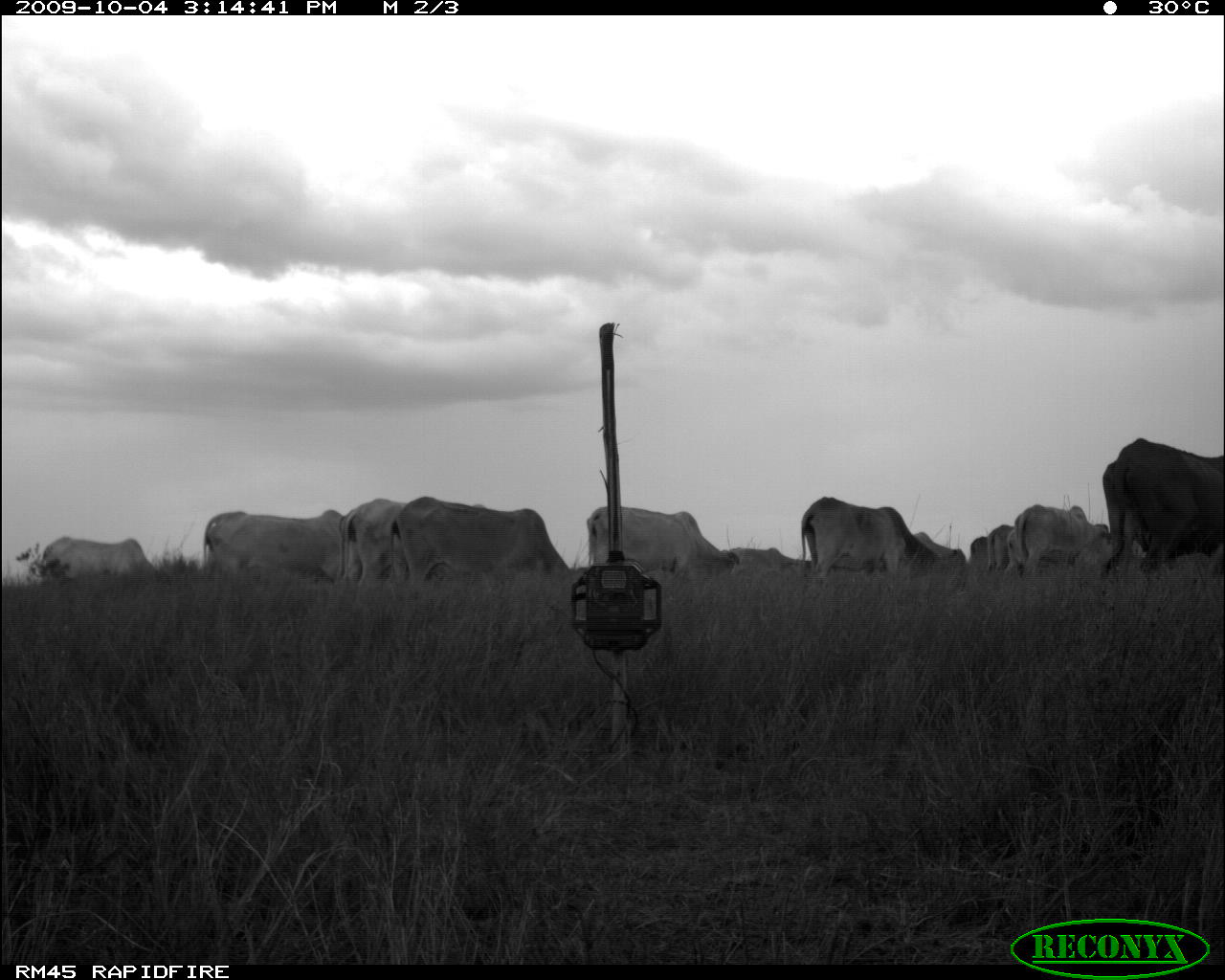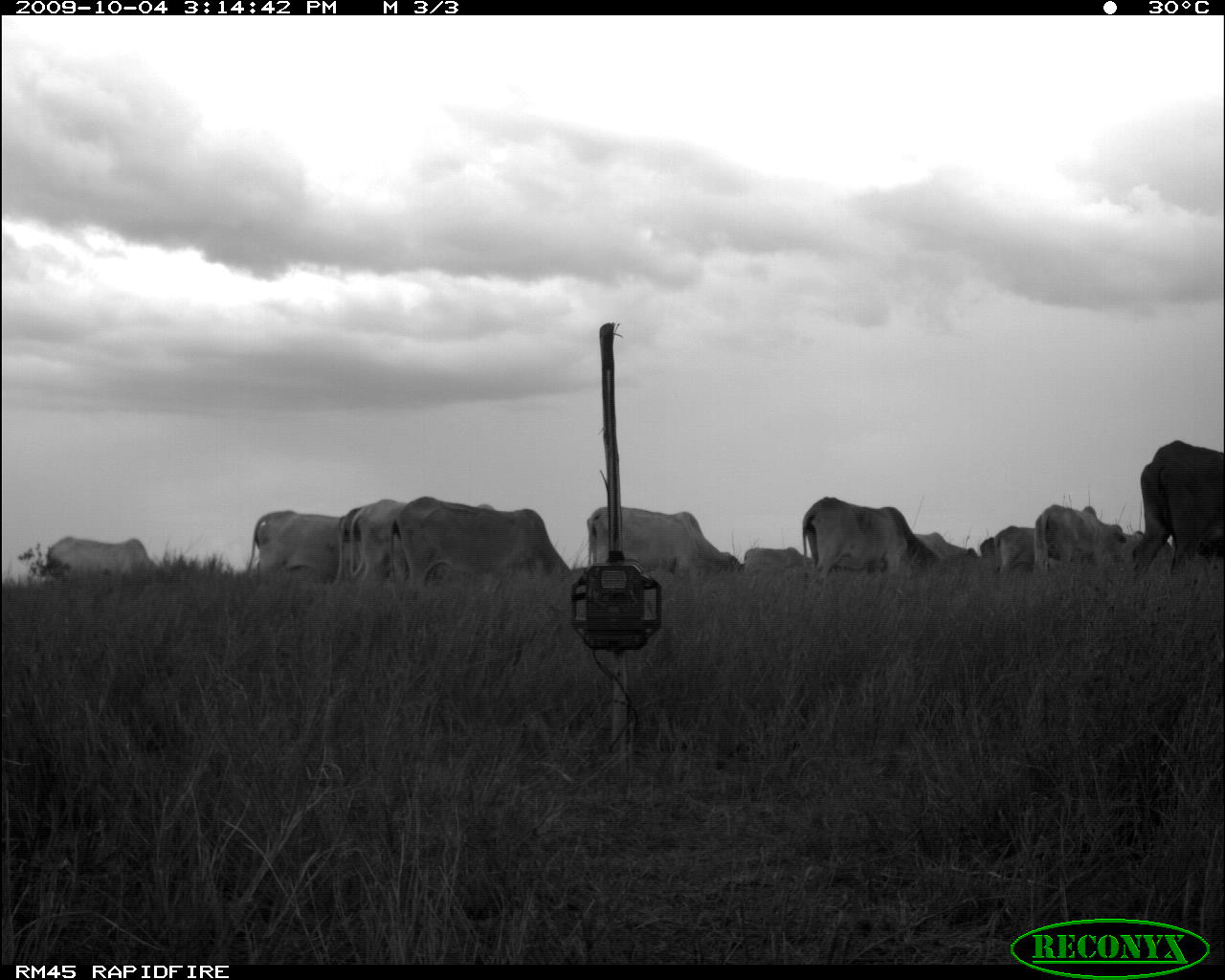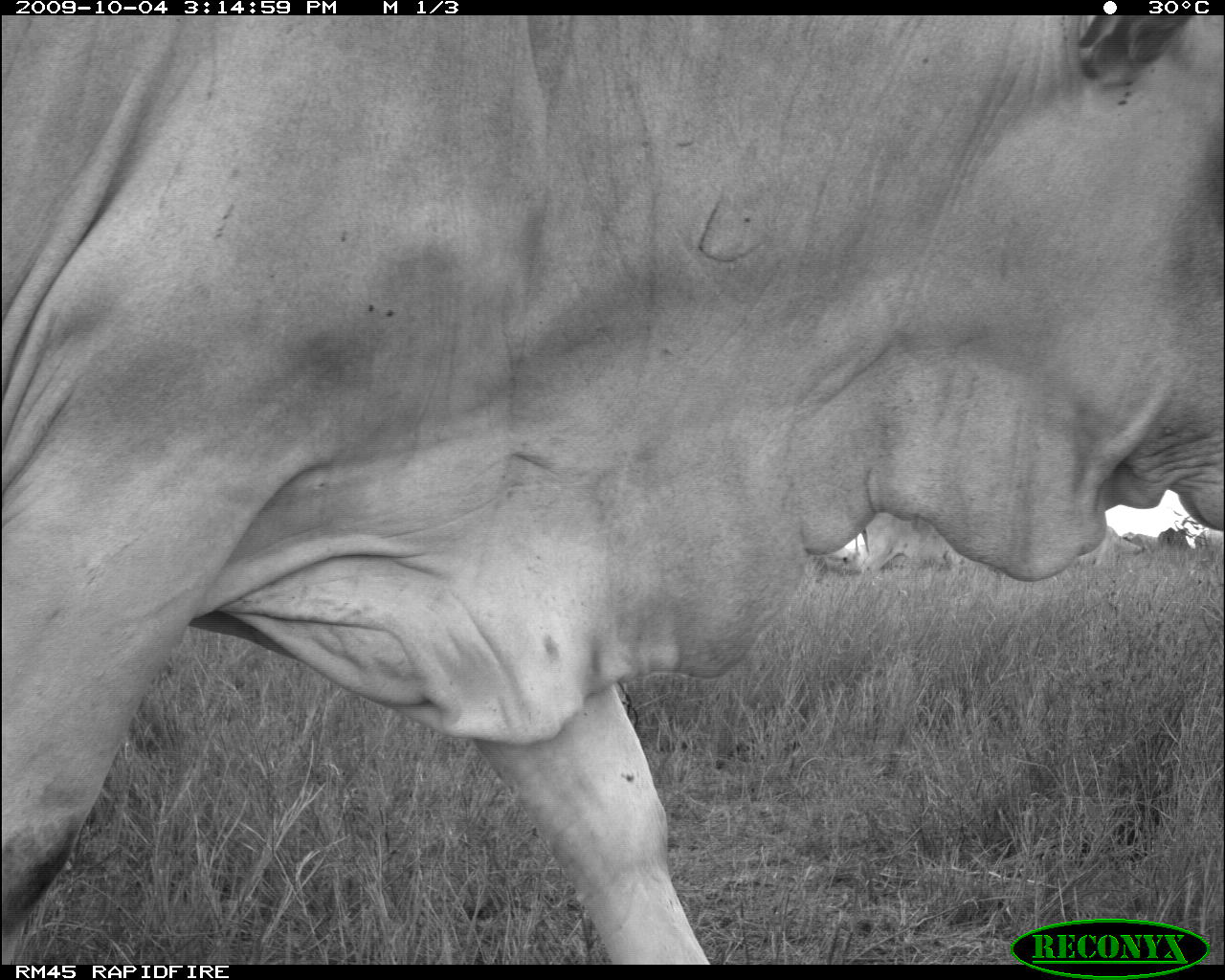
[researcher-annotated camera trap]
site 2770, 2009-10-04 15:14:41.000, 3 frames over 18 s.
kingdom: Animalia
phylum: Chordata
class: Mammalia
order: Artiodactyla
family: Bovidae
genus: Bos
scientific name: Bos taurus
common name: domestic cattle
Bos taurus (domestic cattle), count 12.